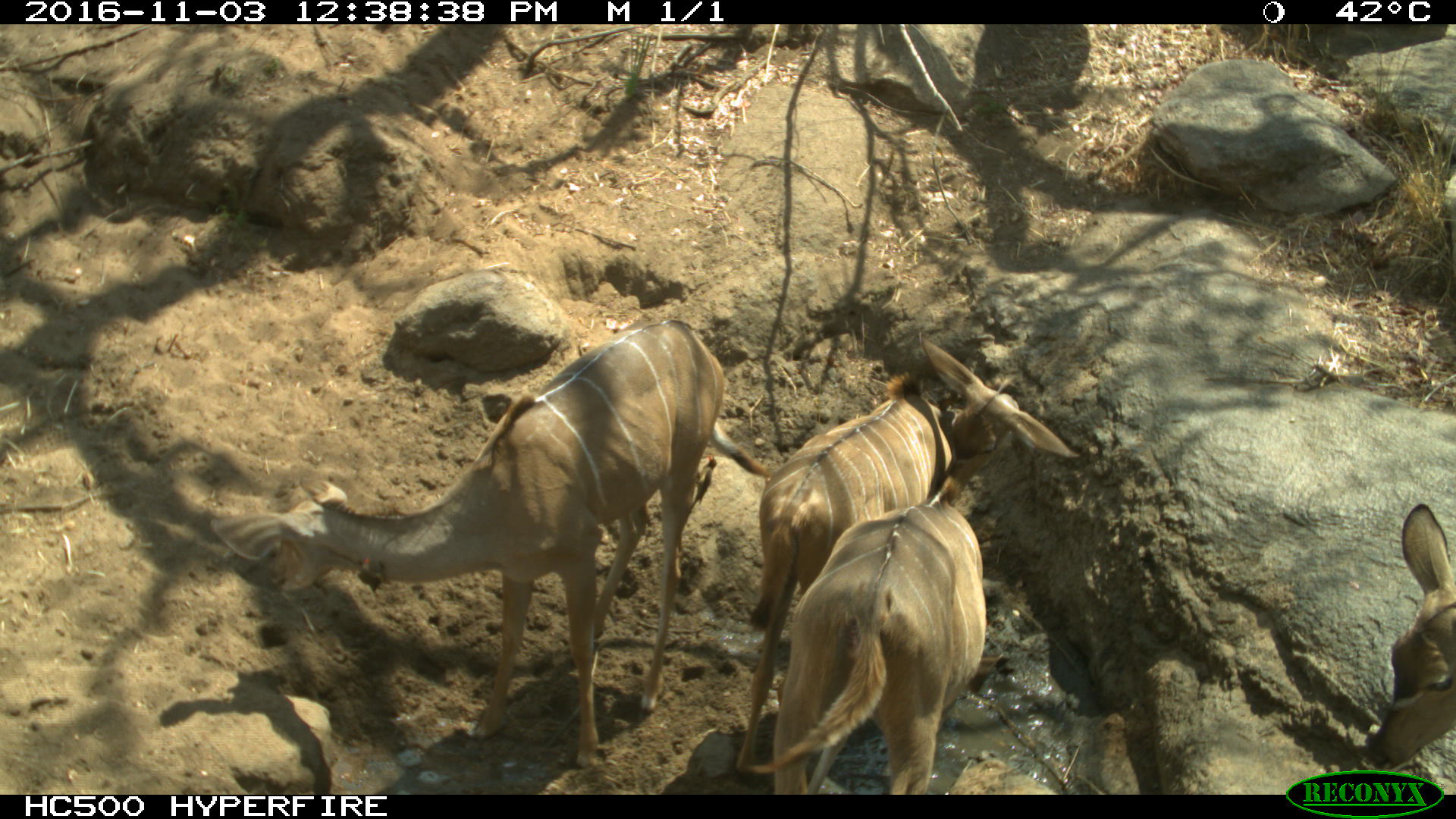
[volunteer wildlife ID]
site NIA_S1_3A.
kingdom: Animalia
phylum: Chordata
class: Mammalia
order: Artiodactyla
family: Bovidae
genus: Tragelaphus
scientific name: Tragelaphus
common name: kudu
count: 4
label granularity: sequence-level